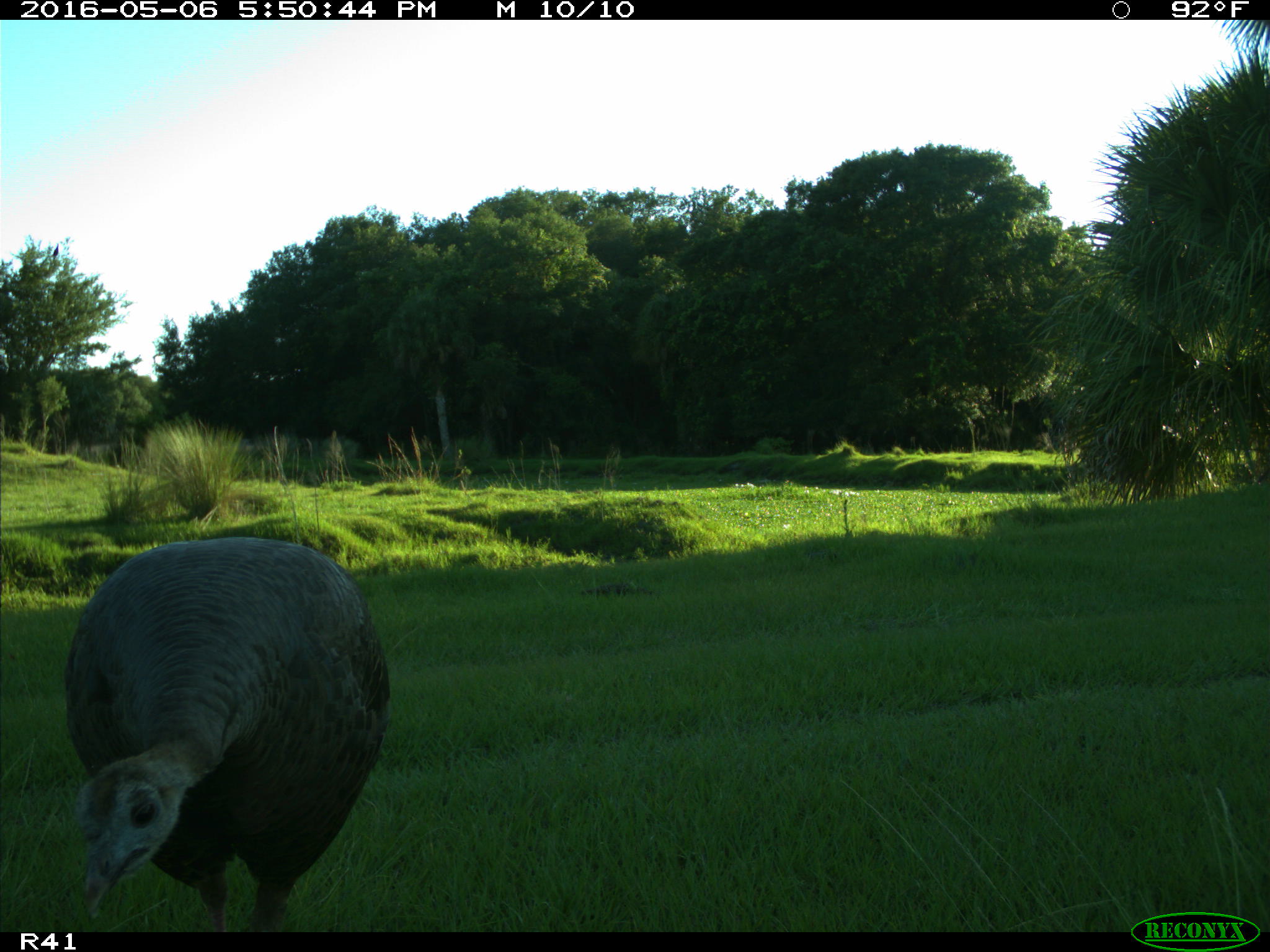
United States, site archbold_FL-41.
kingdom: Animalia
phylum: Chordata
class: Aves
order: Galliformes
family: Phasianidae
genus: Meleagris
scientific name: Meleagris gallopavo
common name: wild turkey